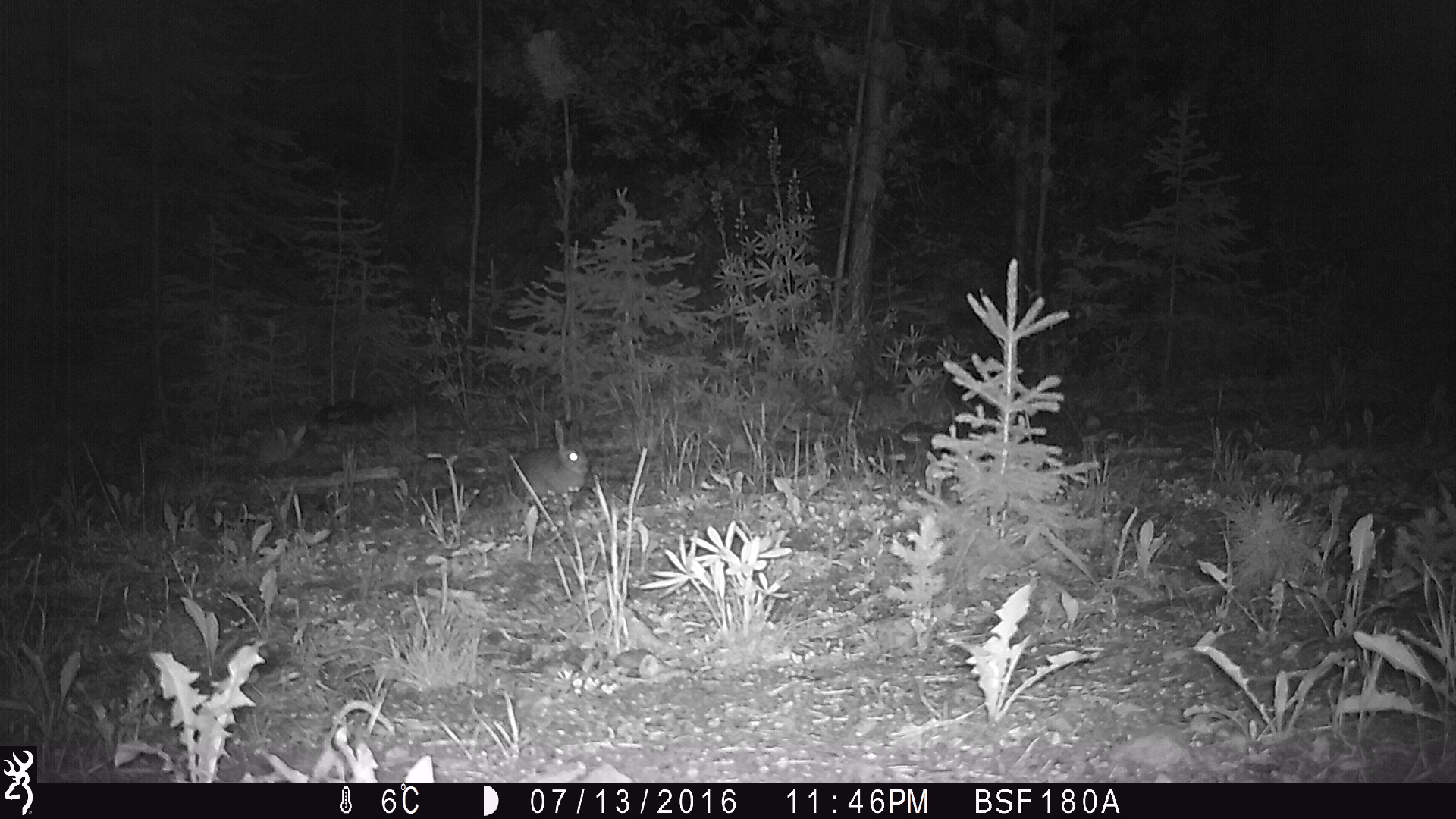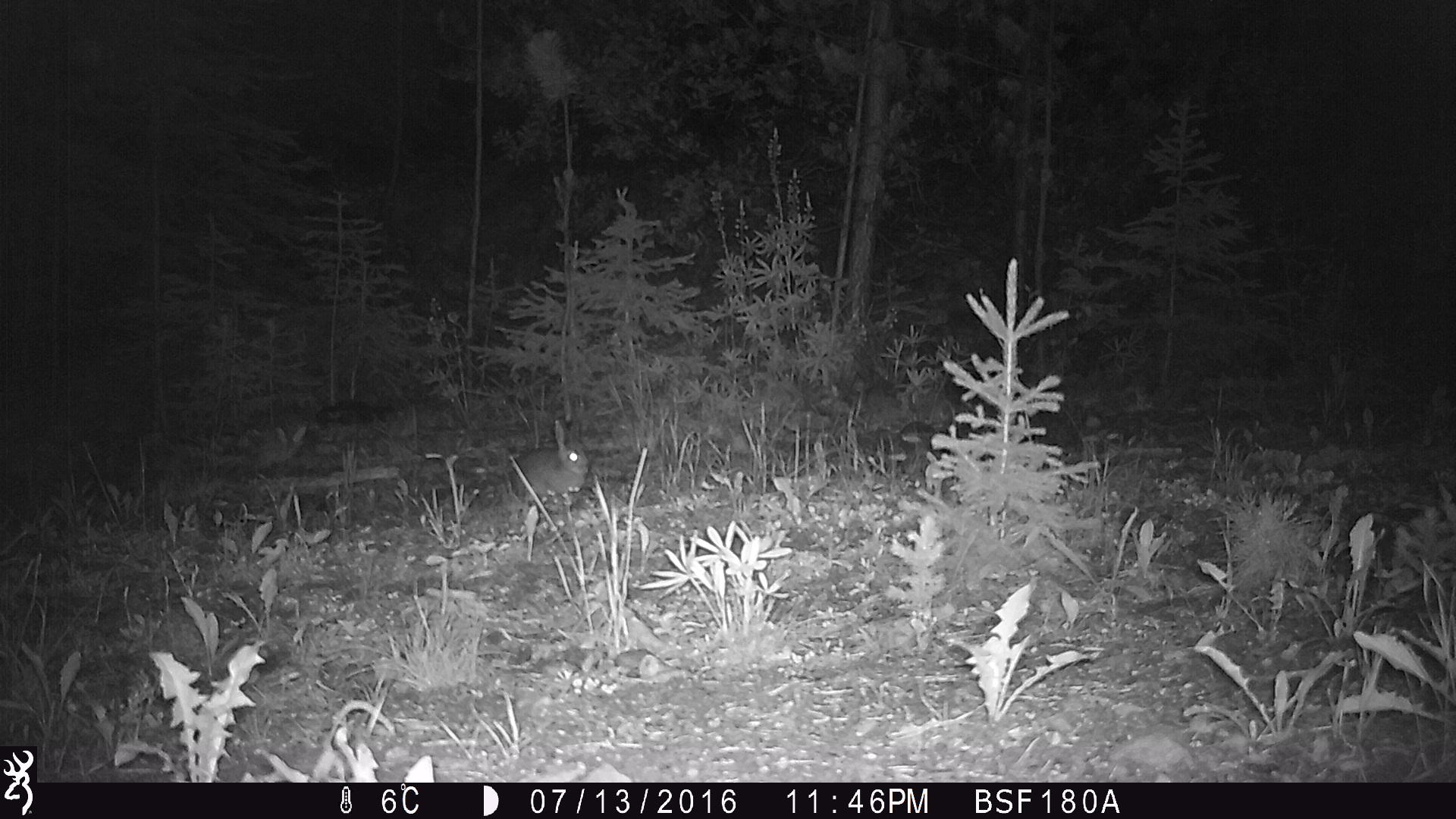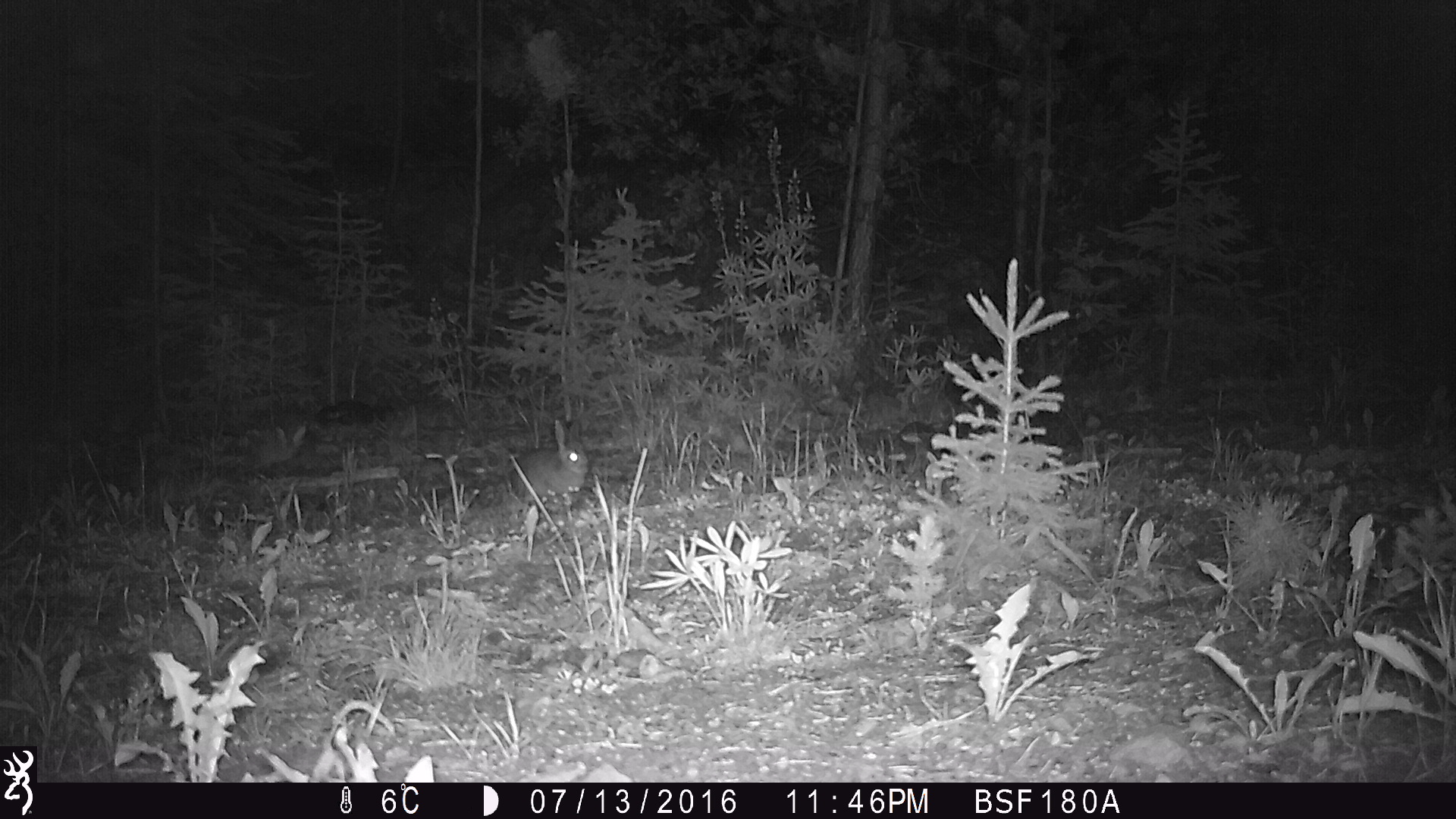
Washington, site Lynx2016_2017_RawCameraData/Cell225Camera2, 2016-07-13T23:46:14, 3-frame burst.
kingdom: Animalia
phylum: Chordata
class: Mammalia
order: Lagomorpha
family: Leporidae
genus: Lepus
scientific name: Lepus americanus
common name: snowshoe hare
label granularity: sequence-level